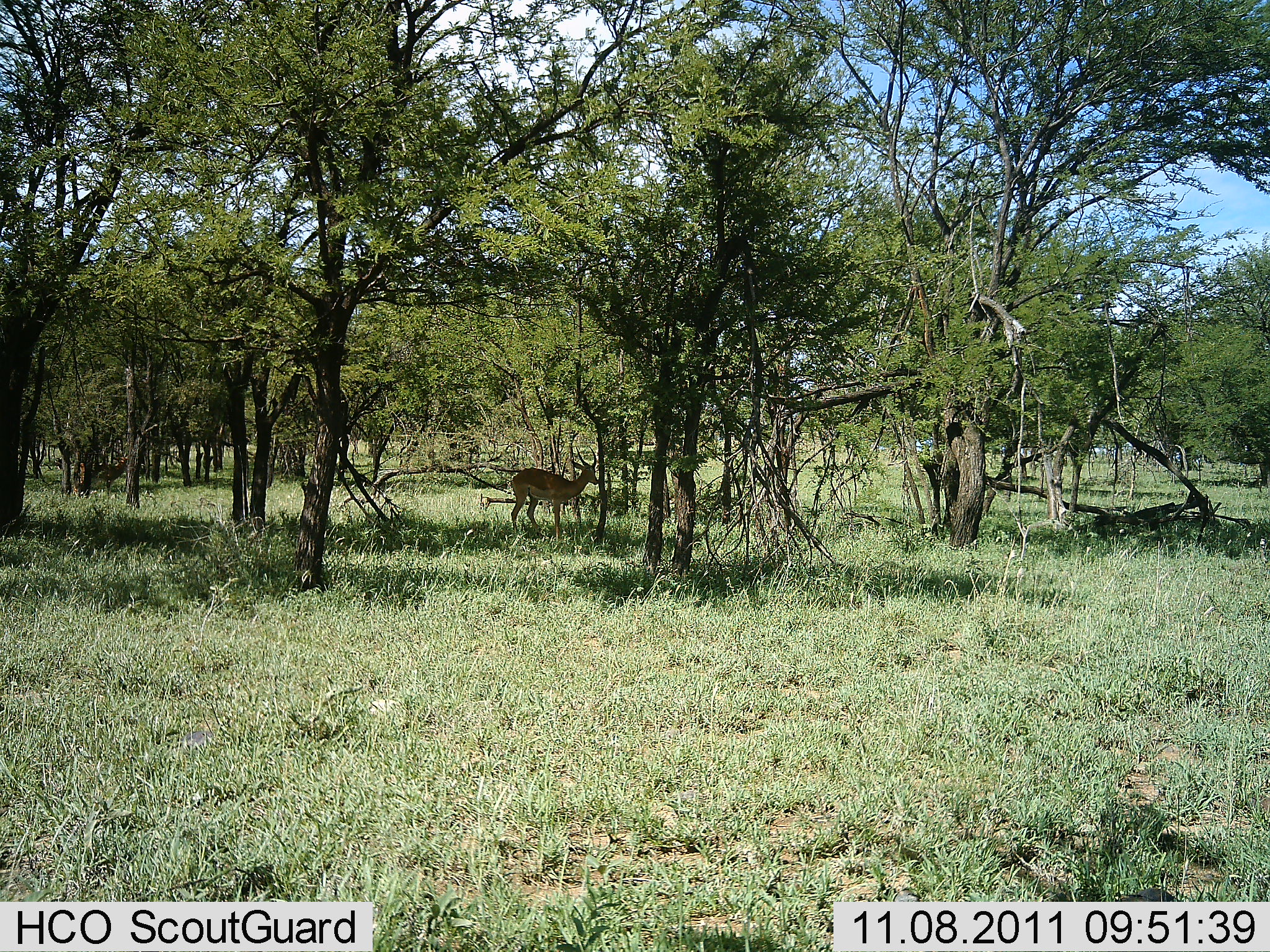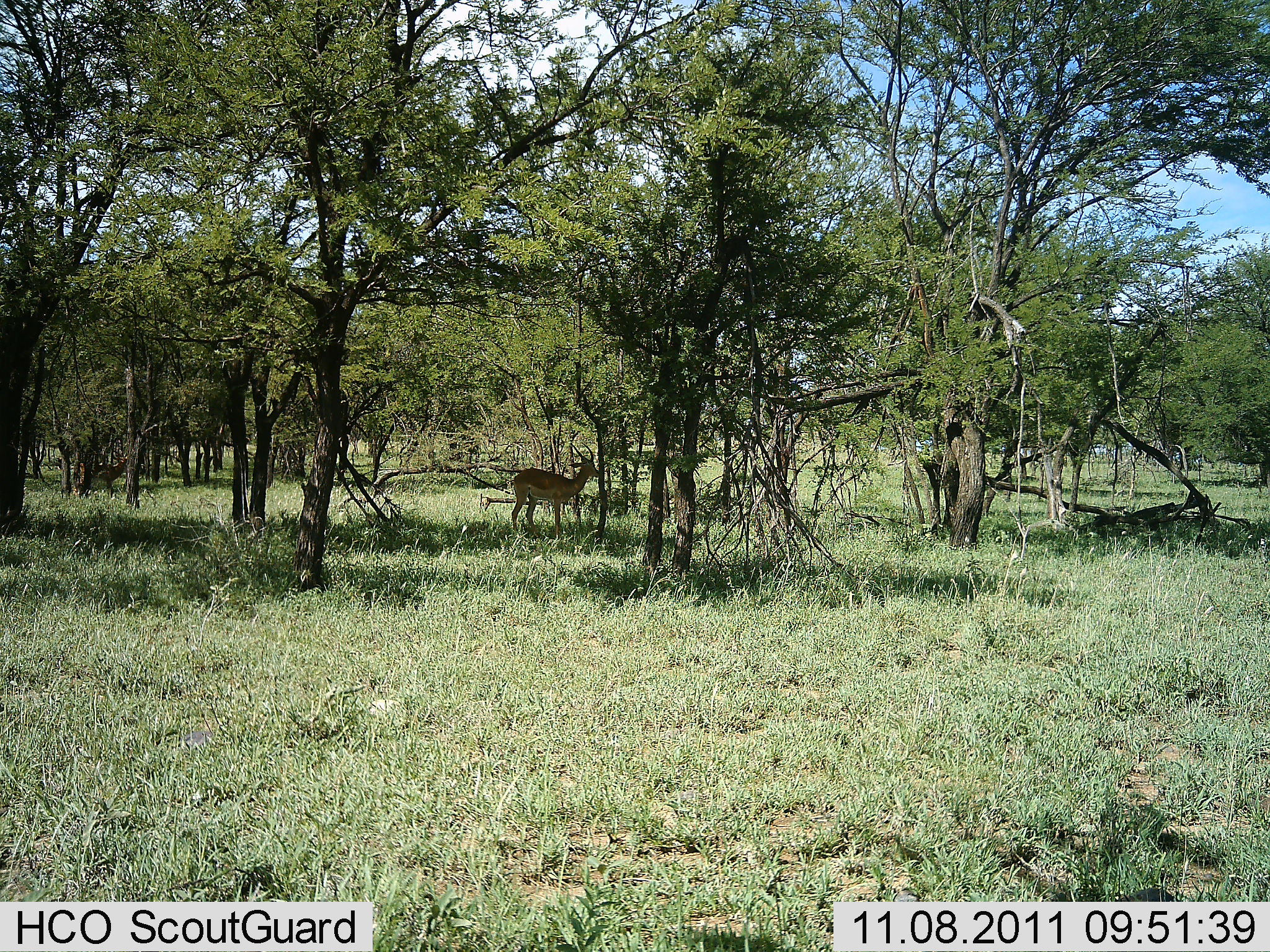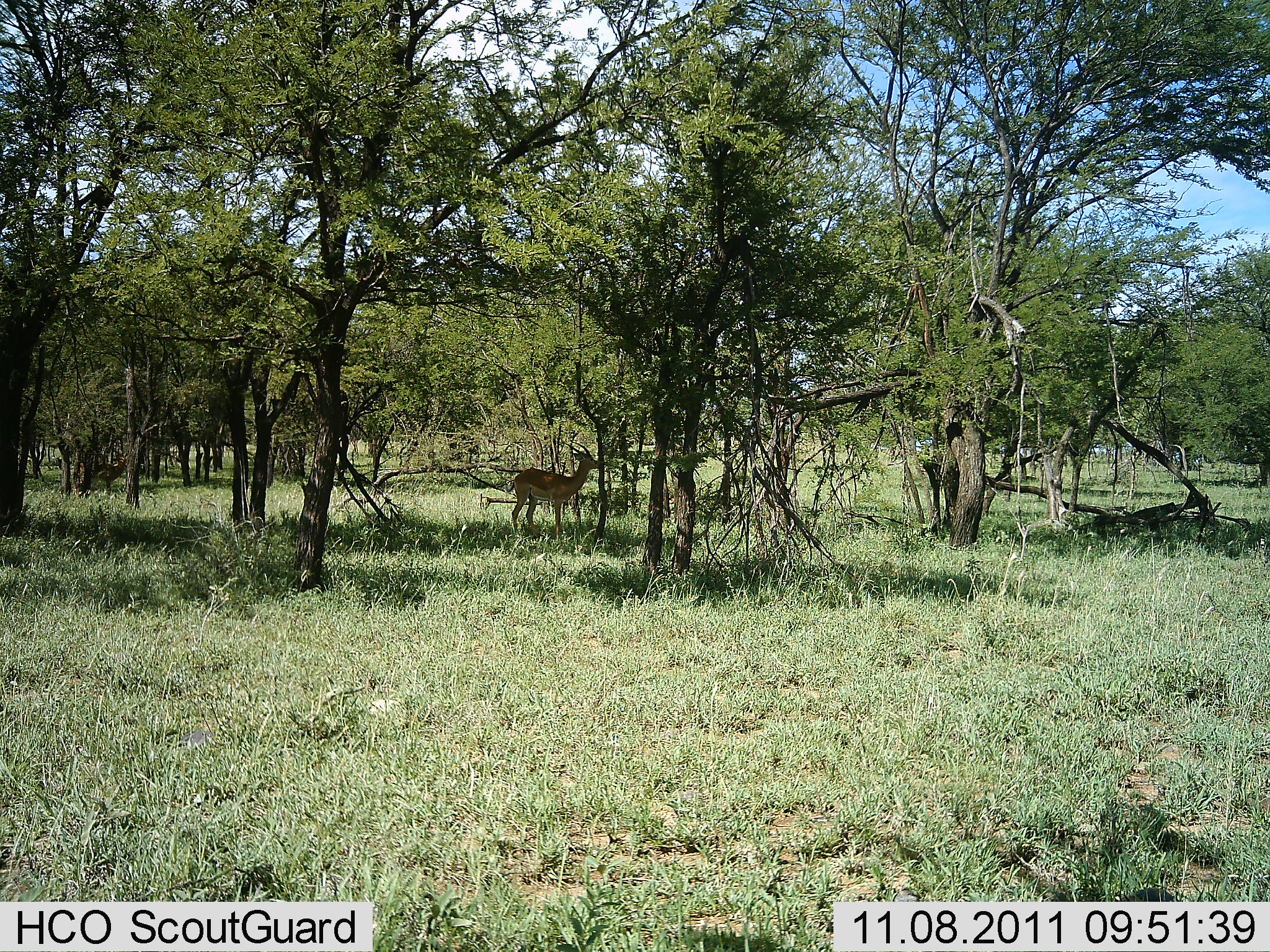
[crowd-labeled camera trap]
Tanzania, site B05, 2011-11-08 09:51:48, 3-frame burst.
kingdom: Animalia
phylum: Chordata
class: Mammalia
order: Artiodactyla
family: Bovidae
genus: Nanger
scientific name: Nanger granti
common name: grant's gazelle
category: gazellegrants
Gazellegrants (grant's gazelle) (Nanger granti), count 1. Behavior (volunteer vote fractions): standing 82%, resting 0%, moving 0%, interacting 0%. Young present (vote fraction): 0%. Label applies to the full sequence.